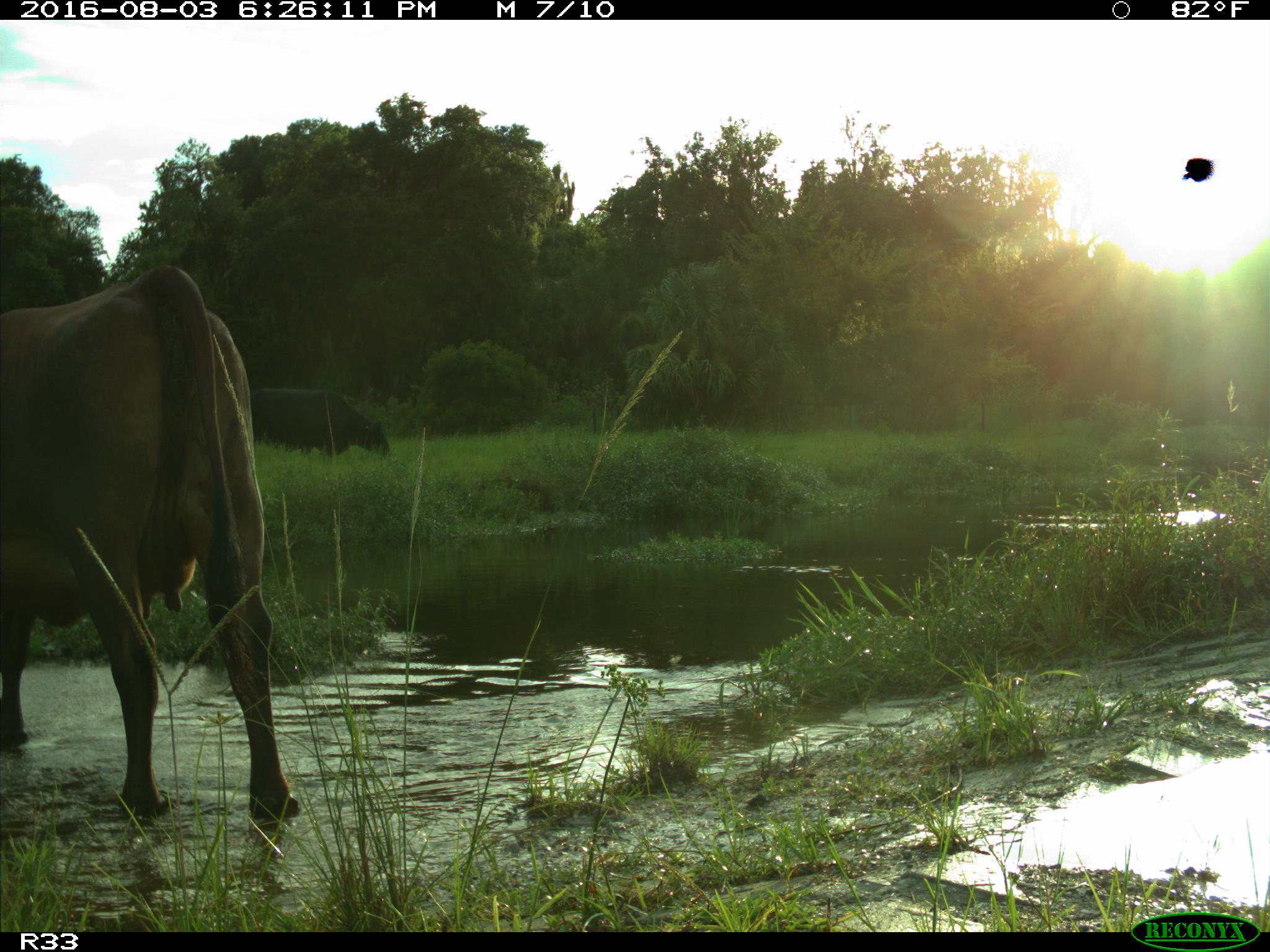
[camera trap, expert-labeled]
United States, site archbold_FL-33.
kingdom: Animalia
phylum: Chordata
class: Mammalia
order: Artiodactyla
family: Bovidae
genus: Bos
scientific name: Bos taurus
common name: domestic cow